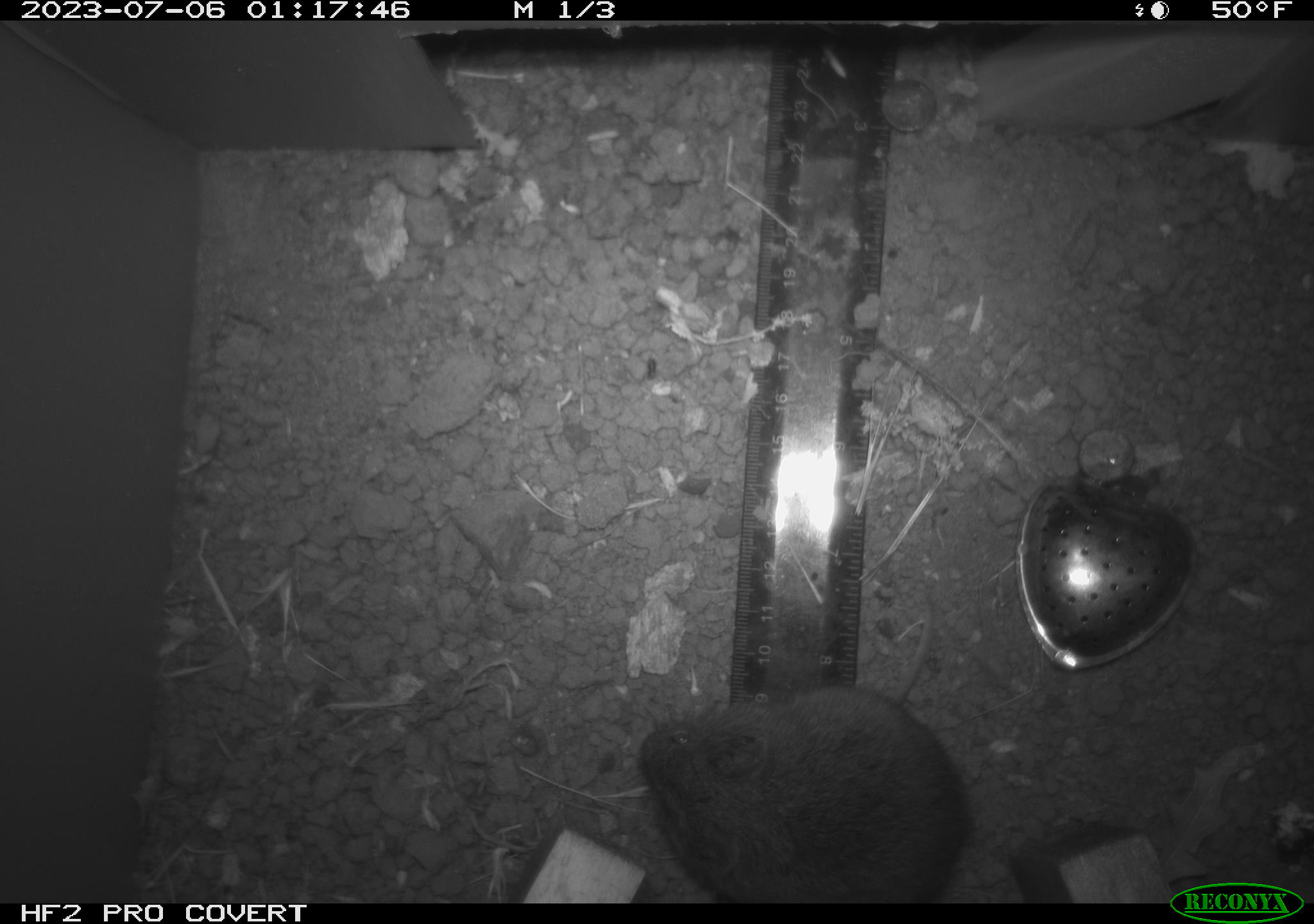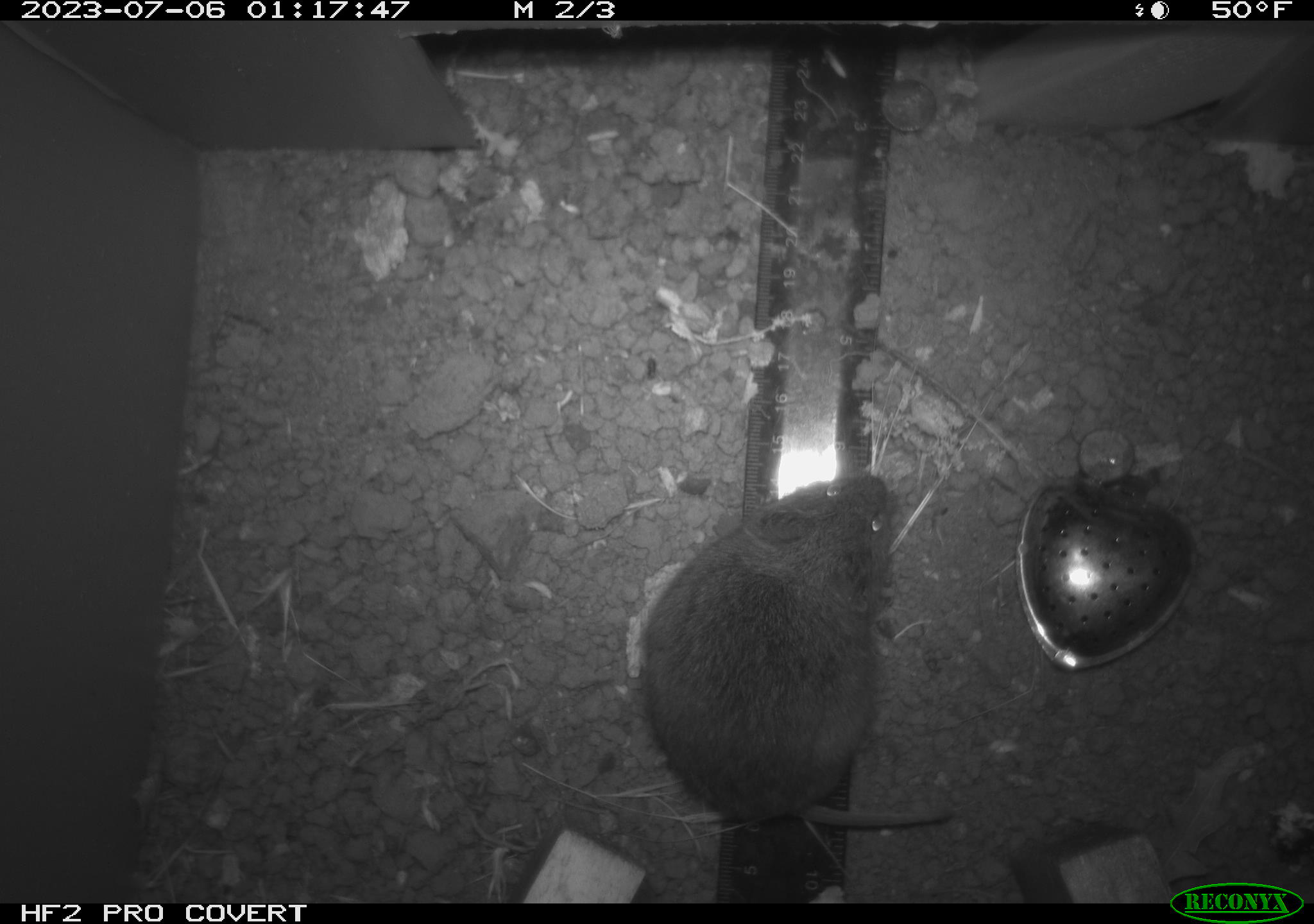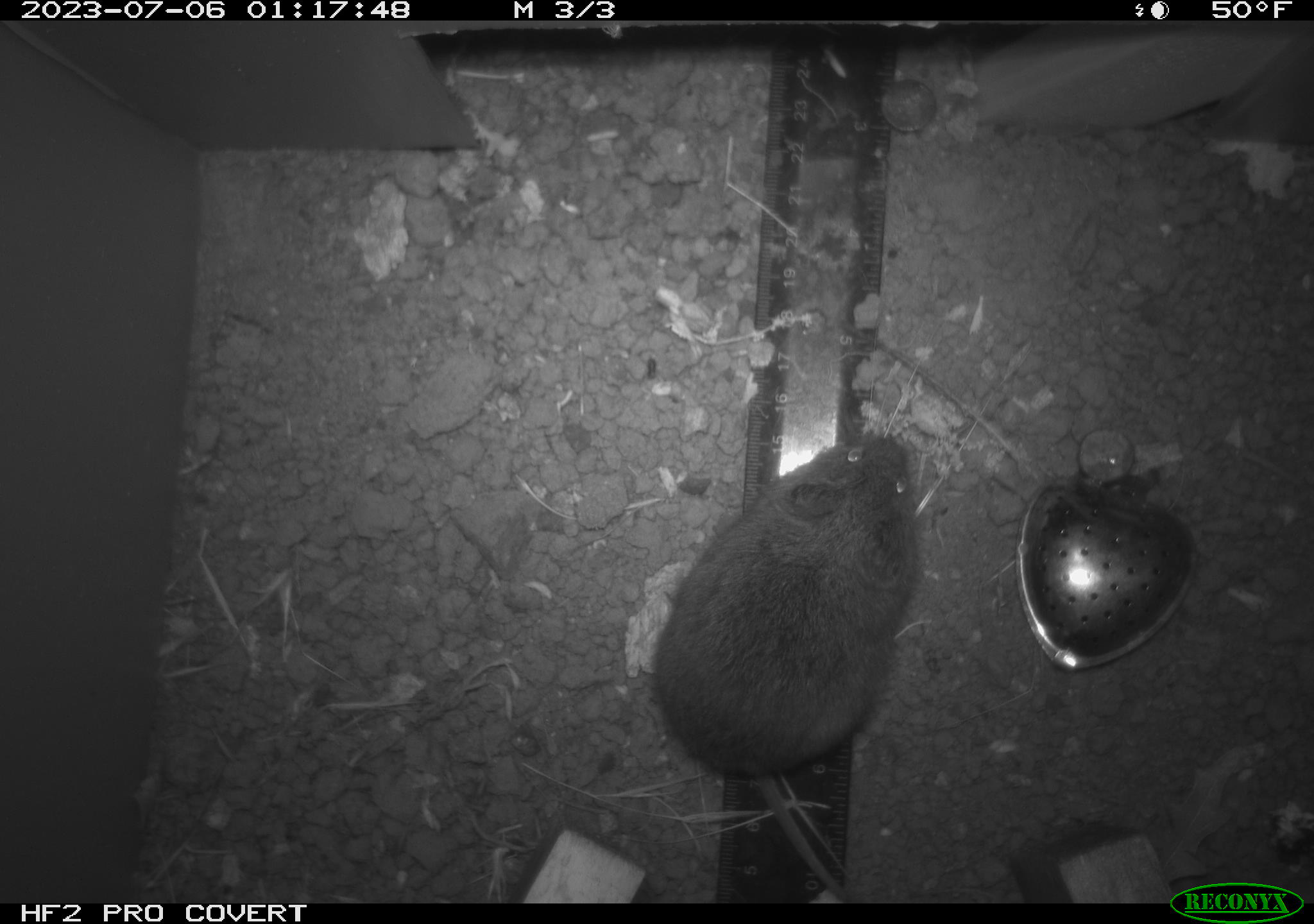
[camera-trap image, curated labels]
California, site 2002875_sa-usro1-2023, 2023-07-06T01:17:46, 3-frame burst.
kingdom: Animalia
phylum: Chordata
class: Mammalia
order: Rodentia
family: Cricetidae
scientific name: Arvicolinae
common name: voles, lemmings, and muskrats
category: arvicolinae subfamily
Arvicolinae subfamily (voles, lemmings, and muskrats) (Arvicolinae).